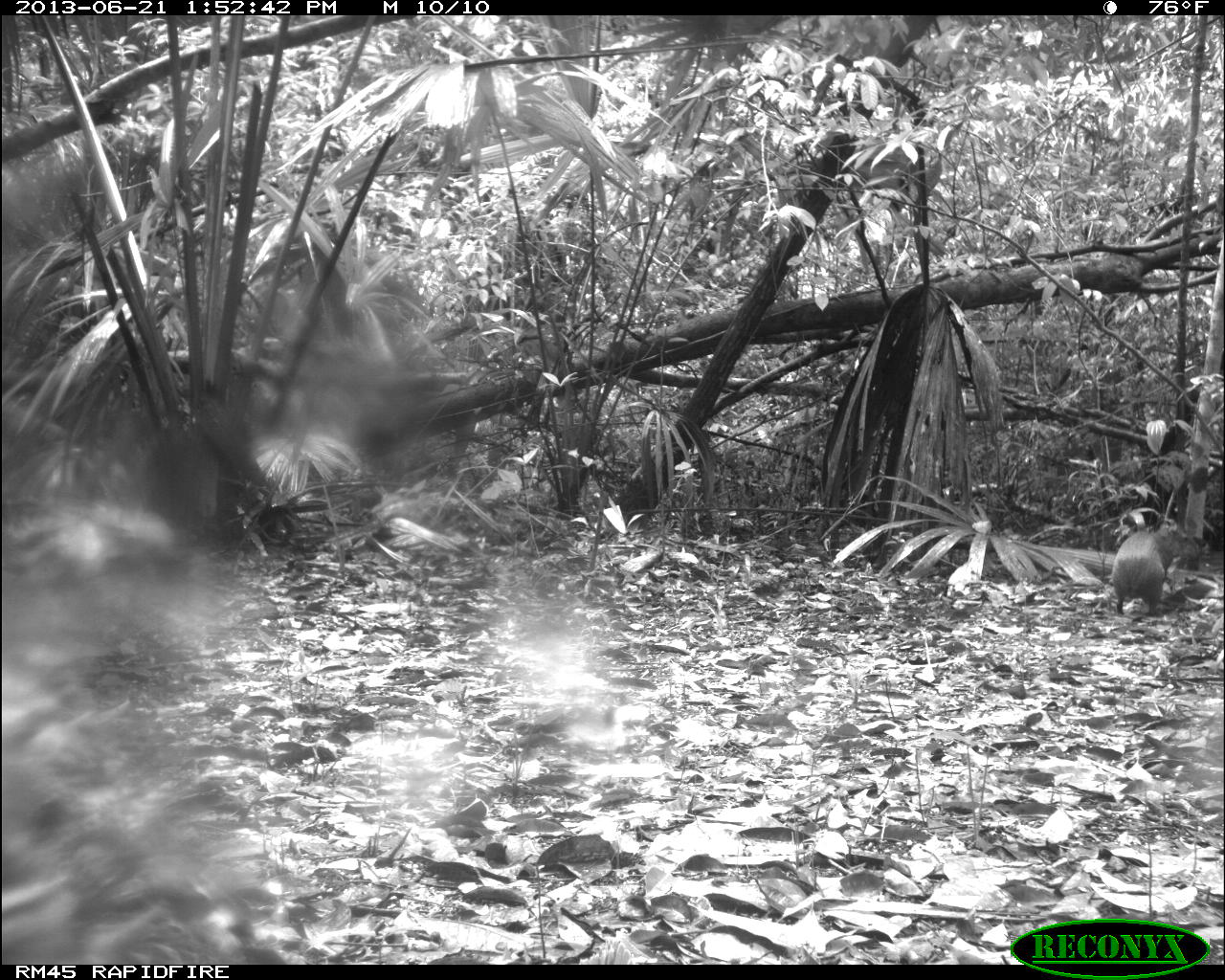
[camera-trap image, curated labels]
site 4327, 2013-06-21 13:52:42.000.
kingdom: Animalia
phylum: Chordata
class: Mammalia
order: Rodentia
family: Dasyproctidae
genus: Dasyprocta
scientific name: Dasyprocta punctata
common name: central american agouti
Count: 1.